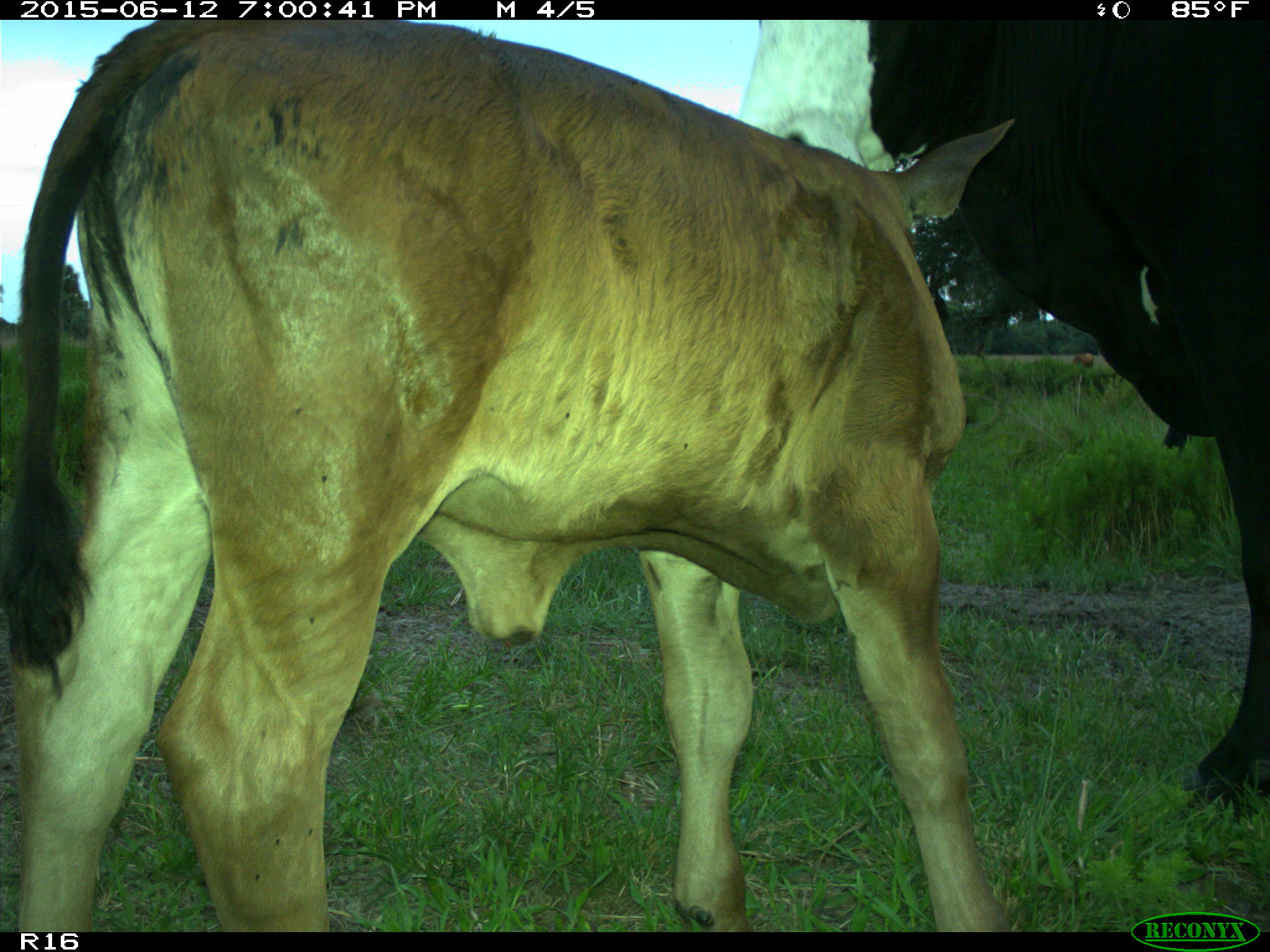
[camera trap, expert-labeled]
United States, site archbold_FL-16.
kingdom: Animalia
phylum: Chordata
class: Mammalia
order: Artiodactyla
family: Bovidae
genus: Bos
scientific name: Bos taurus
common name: domestic cow